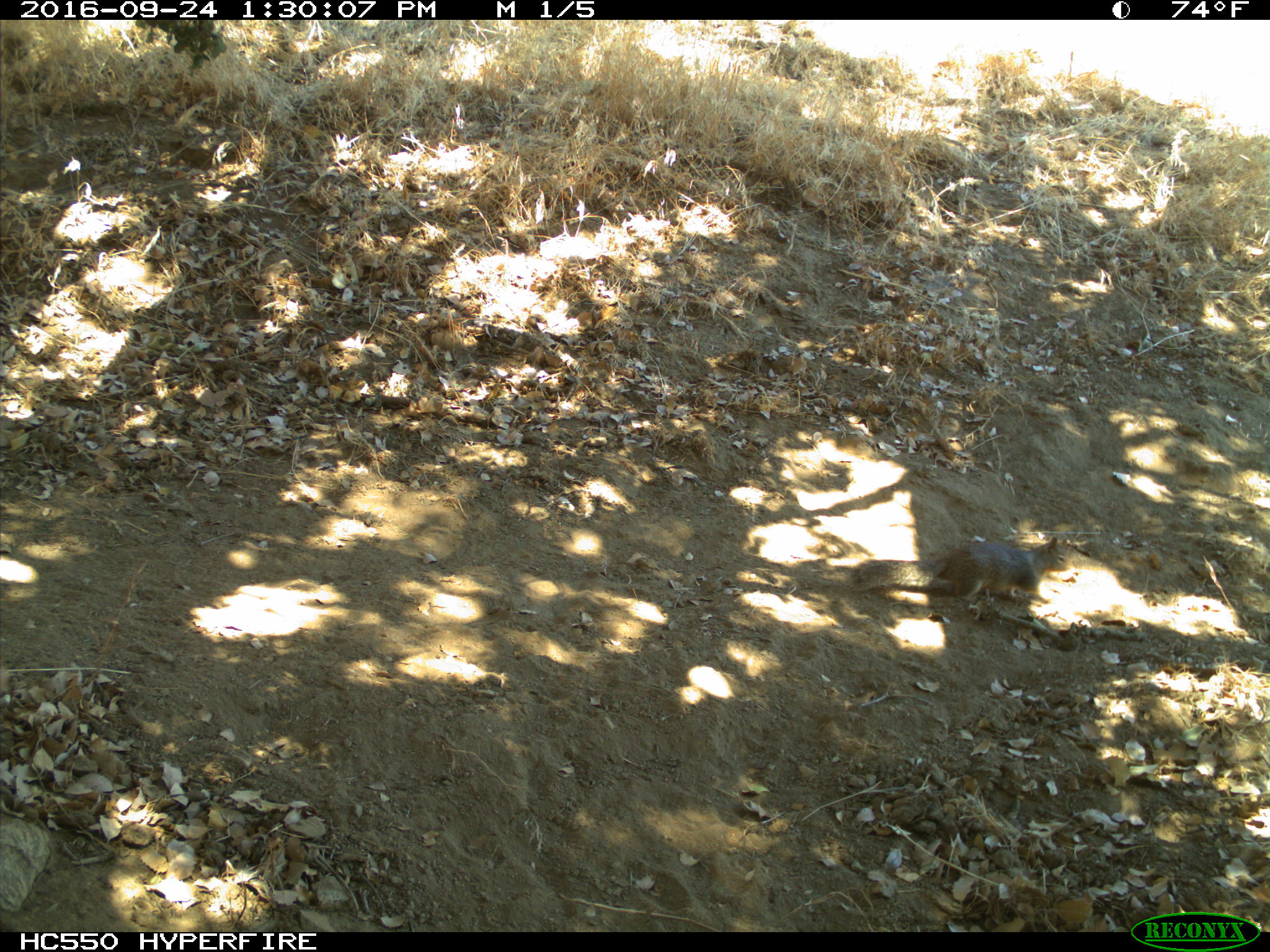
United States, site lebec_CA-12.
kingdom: Animalia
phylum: Chordata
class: Mammalia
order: Rodentia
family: Sciuridae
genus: Otospermophilus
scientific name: Otospermophilus beecheyi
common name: california ground squirrel